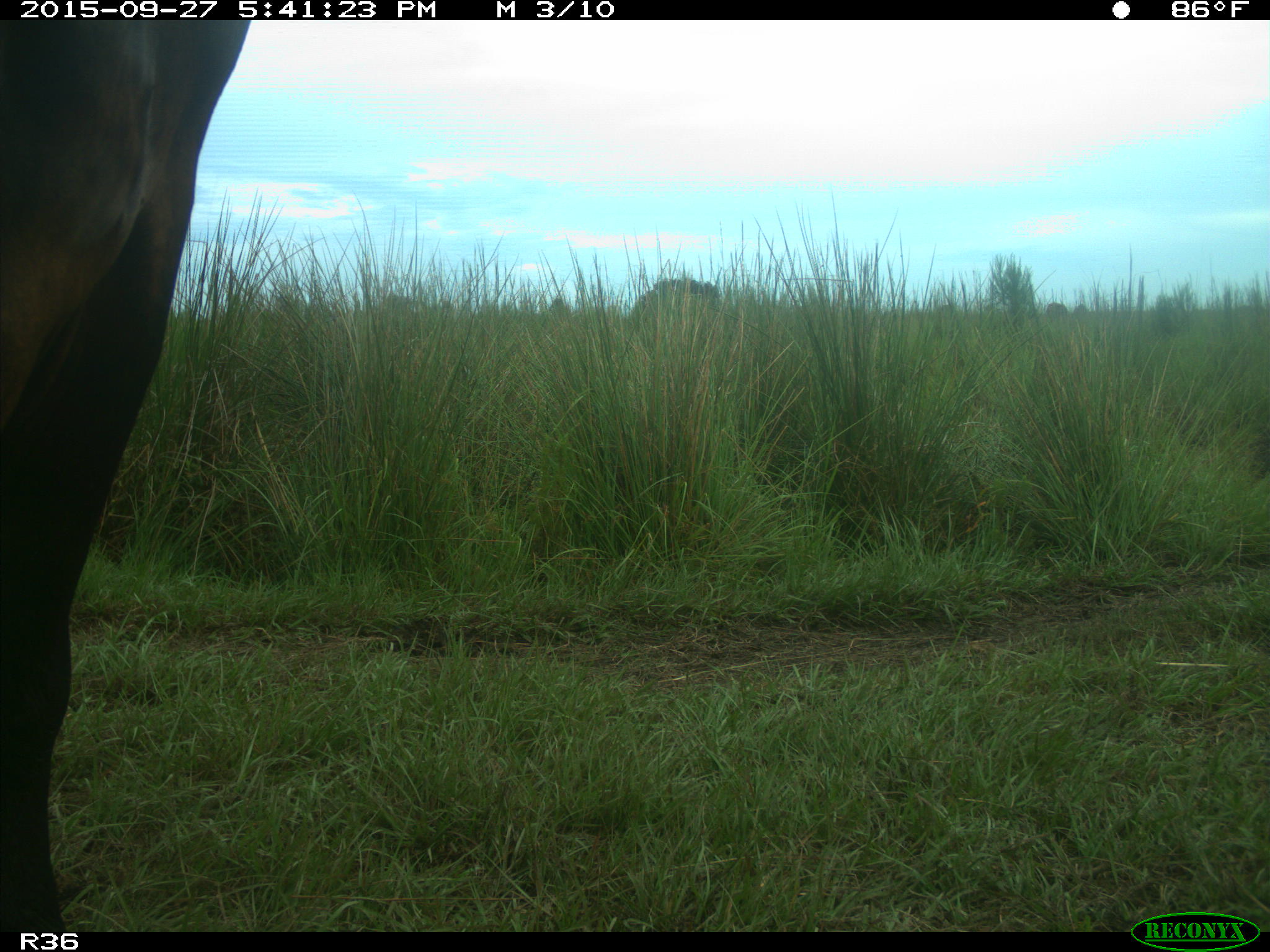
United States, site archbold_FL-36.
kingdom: Animalia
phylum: Chordata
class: Mammalia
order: Artiodactyla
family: Bovidae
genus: Bos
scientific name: Bos taurus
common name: domestic cow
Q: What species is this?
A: Bos taurus (domestic cow).